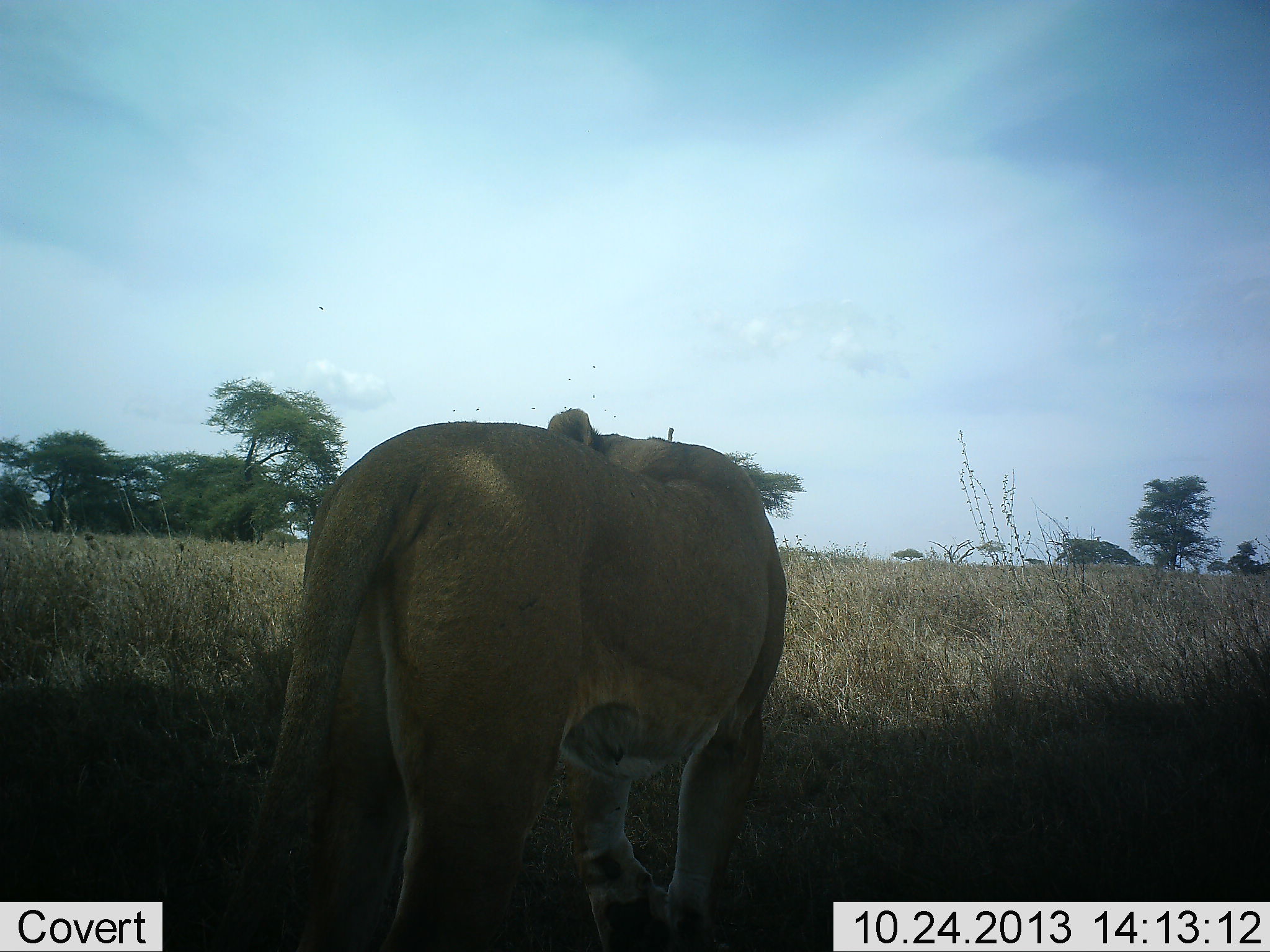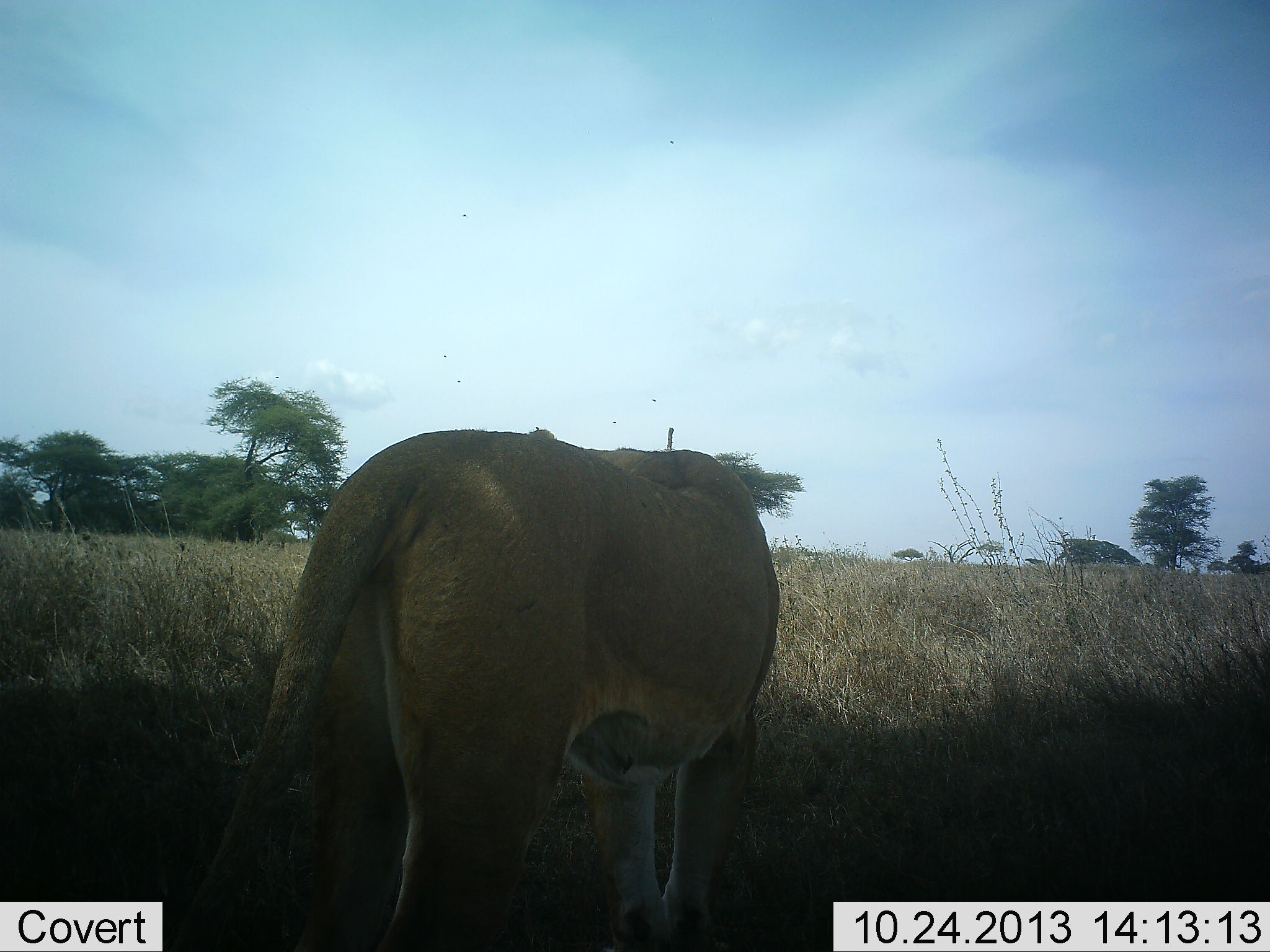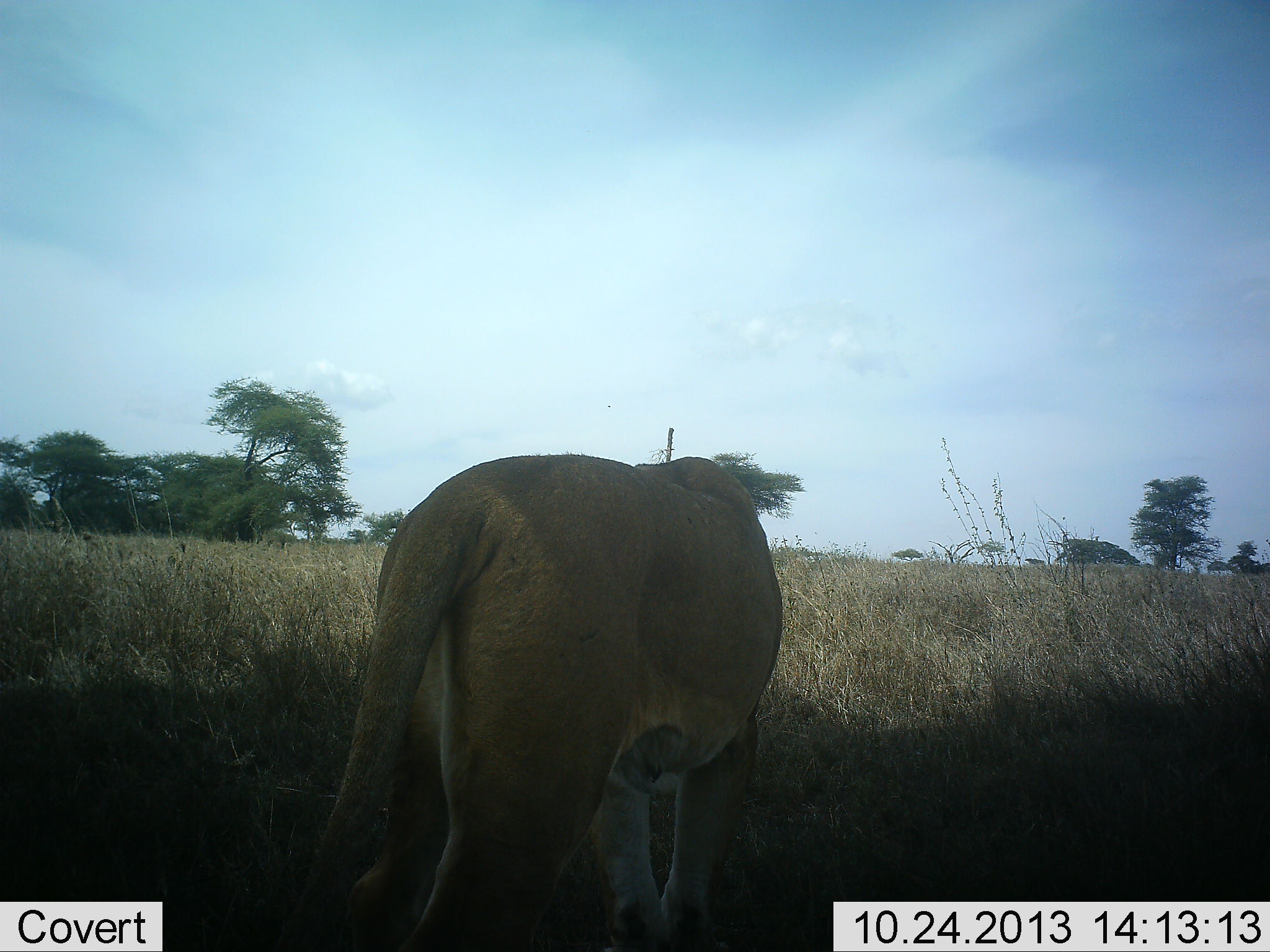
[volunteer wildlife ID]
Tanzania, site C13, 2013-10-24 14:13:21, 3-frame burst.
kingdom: Animalia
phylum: Chordata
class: Mammalia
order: Carnivora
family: Felidae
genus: Panthera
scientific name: Panthera leo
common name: lion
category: lionfemale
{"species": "lionfemale (lion) (Panthera leo)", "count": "1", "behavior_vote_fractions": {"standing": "80%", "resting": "0%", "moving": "20%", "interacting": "0%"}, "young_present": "0%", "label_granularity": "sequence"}